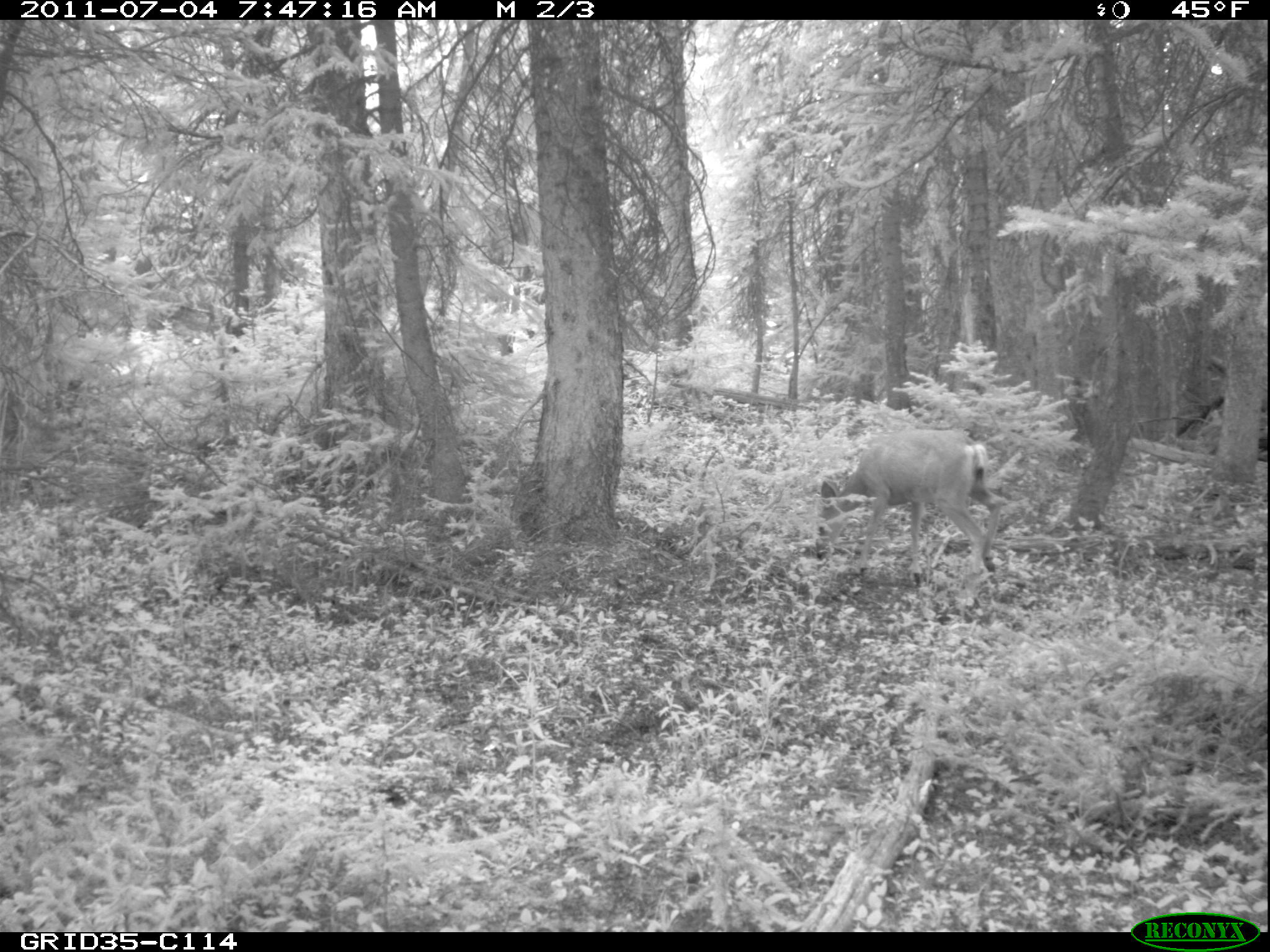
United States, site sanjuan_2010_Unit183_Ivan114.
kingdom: Animalia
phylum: Chordata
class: Mammalia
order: Artiodactyla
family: Cervidae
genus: Odocoileus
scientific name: Odocoileus hemionus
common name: mule deer